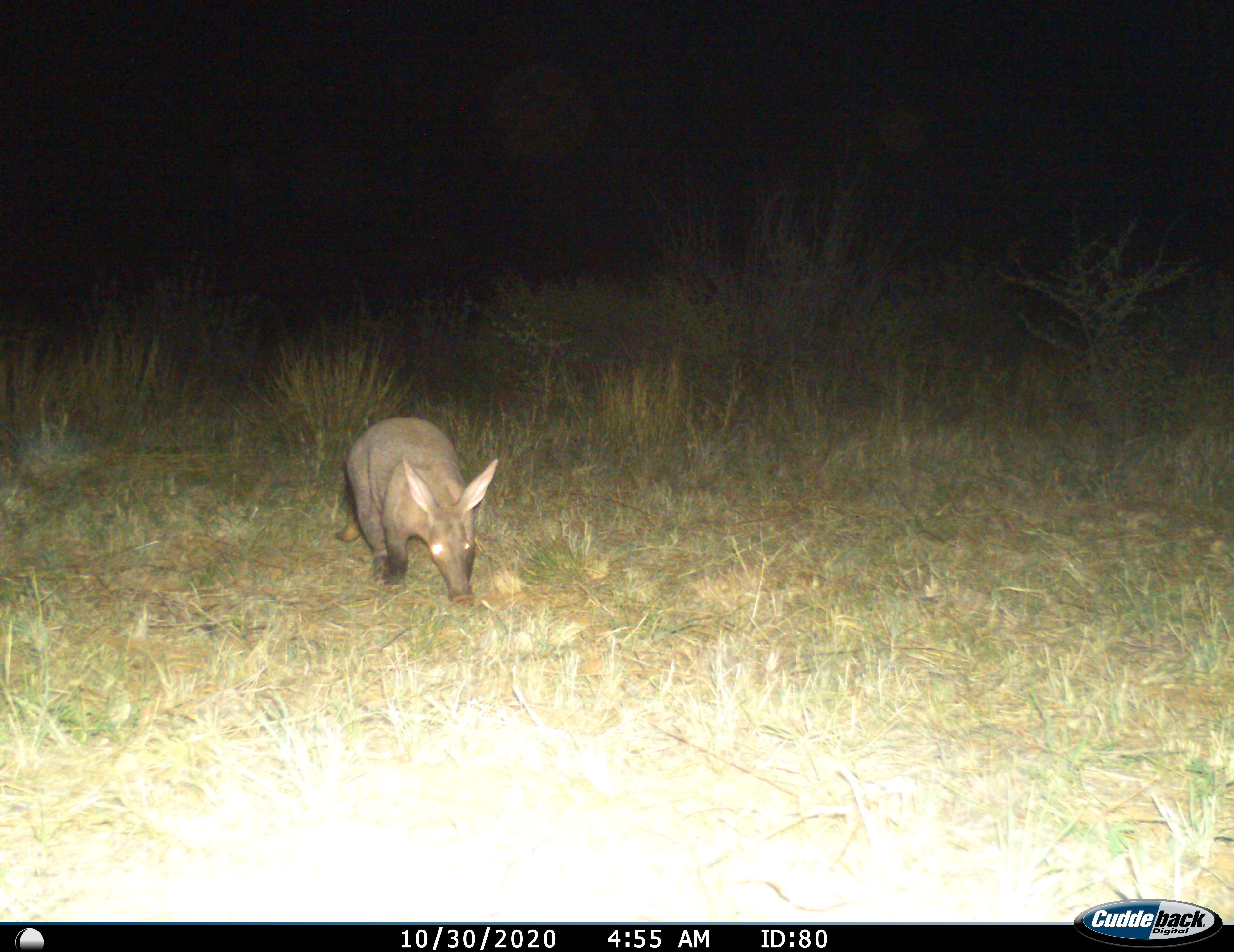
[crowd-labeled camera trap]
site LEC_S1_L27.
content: unidentified animal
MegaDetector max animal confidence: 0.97